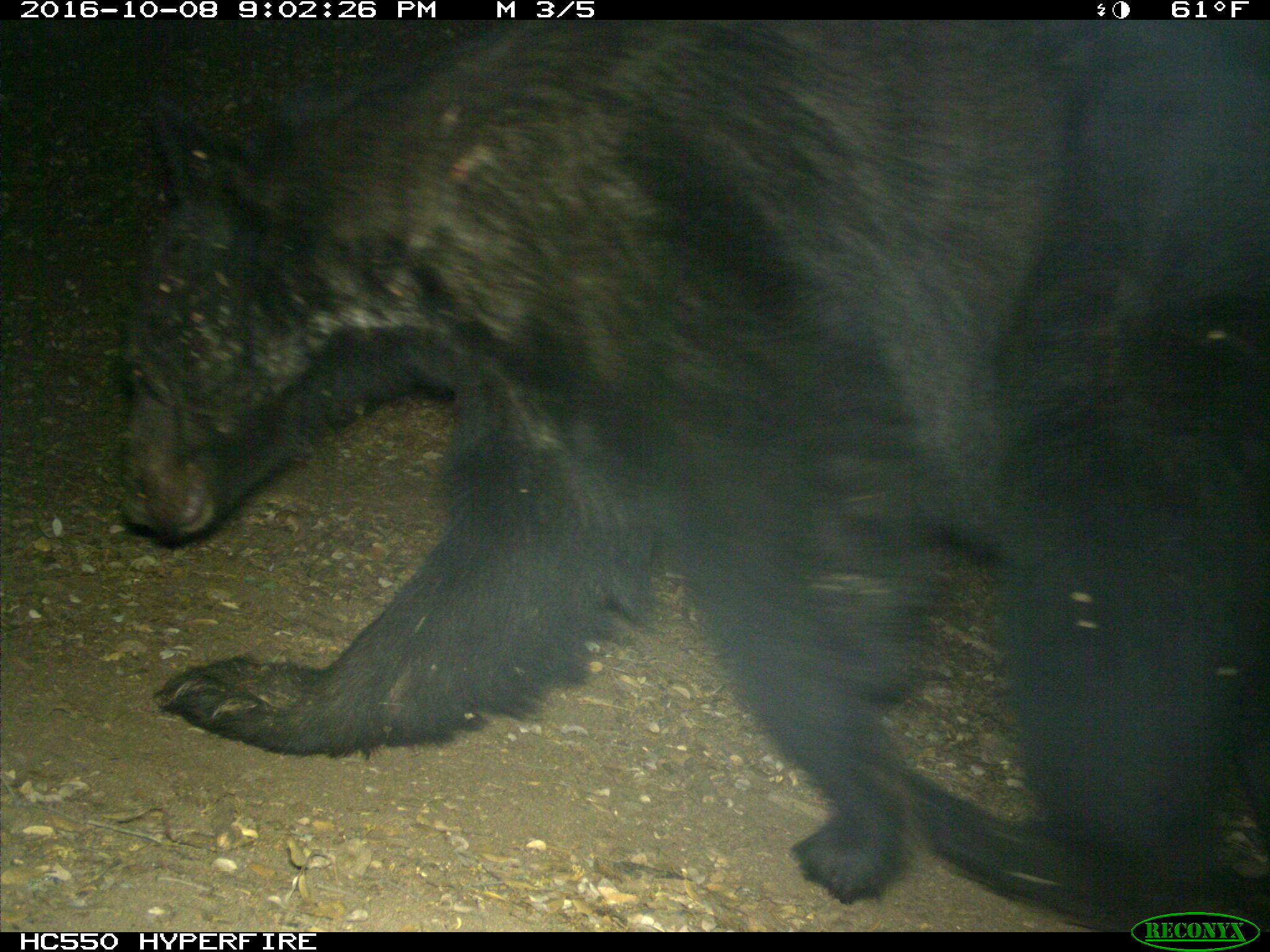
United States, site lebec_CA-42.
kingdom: Animalia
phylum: Chordata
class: Mammalia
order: Carnivora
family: Ursidae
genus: Ursus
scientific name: Ursus americanus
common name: american black bear